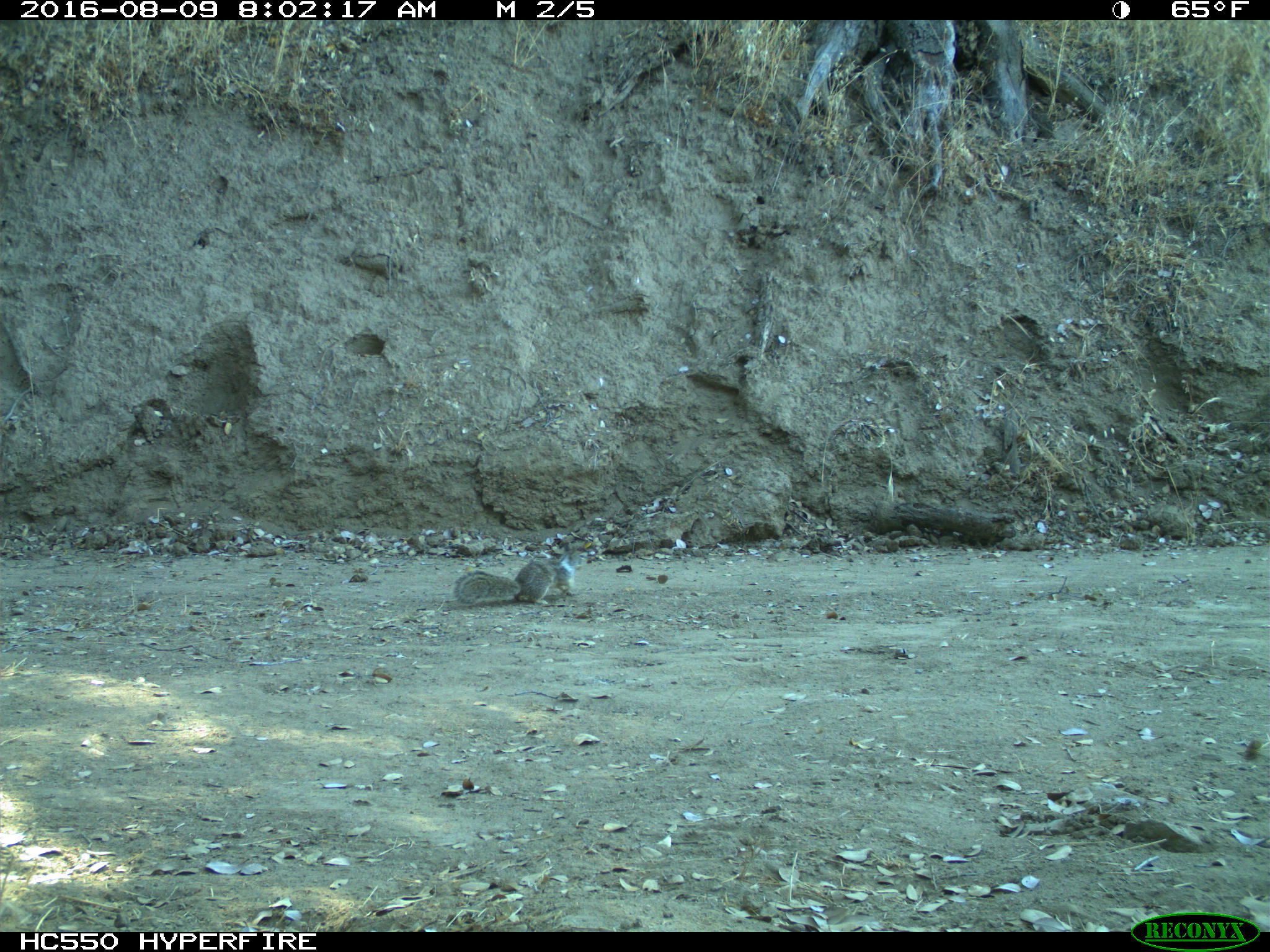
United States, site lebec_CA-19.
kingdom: Animalia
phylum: Chordata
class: Mammalia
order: Rodentia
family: Sciuridae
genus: Otospermophilus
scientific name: Otospermophilus beecheyi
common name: california ground squirrel